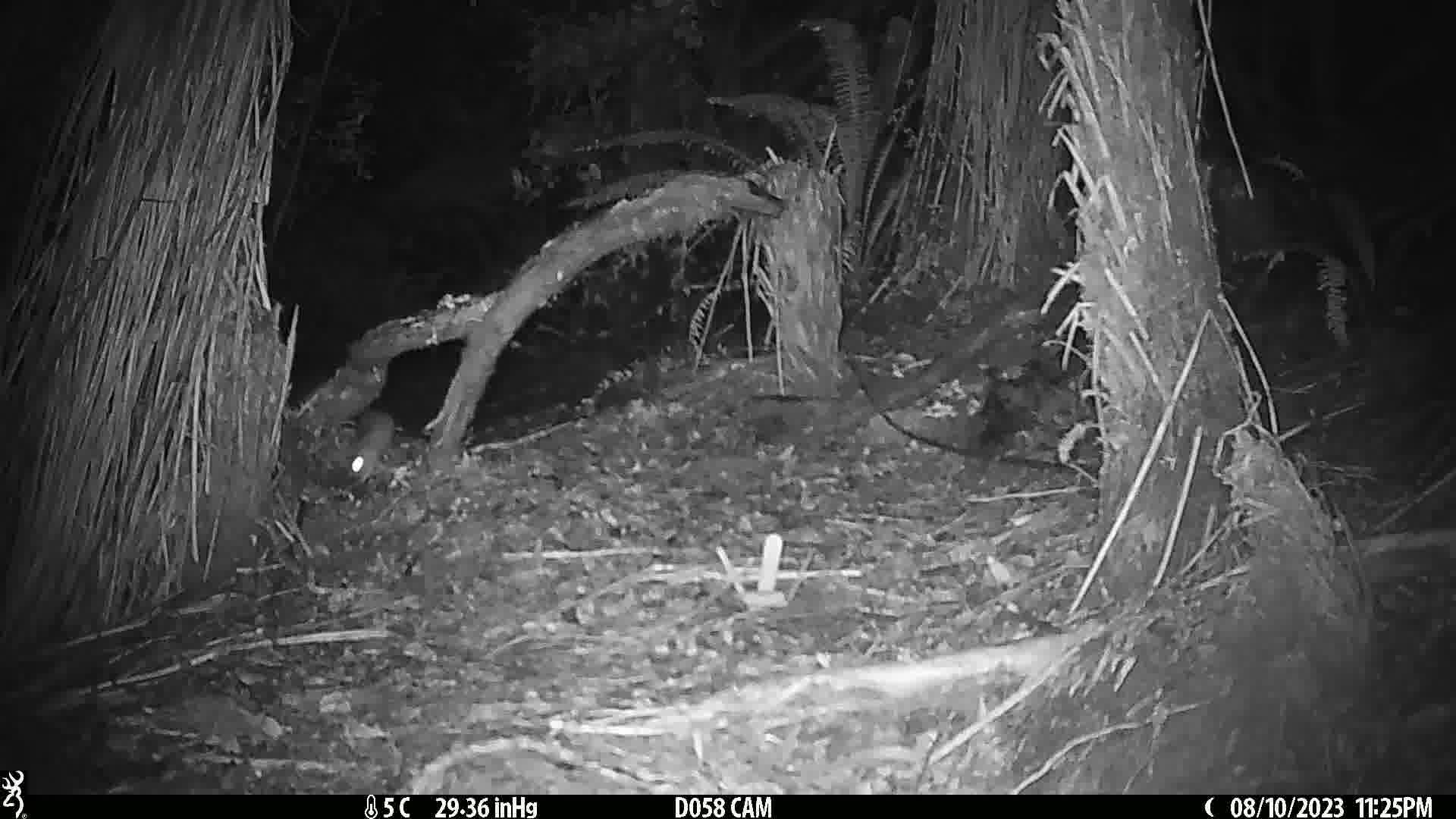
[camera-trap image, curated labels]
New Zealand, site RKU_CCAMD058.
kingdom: Animalia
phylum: Chordata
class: Mammalia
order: Rodentia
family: Muridae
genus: Rattus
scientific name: Rattus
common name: rat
Rat (Rattus).